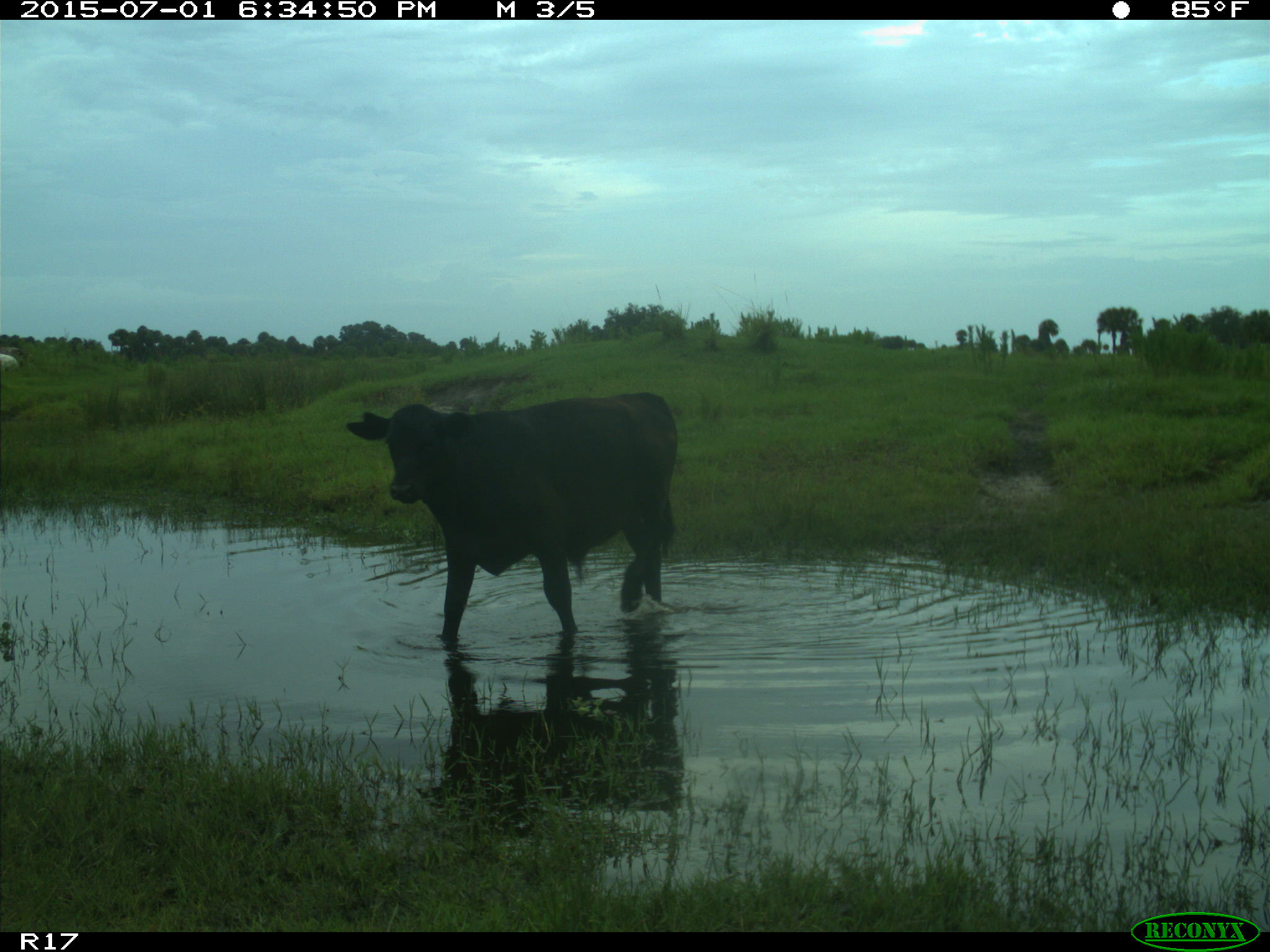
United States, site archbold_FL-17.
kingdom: Animalia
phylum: Chordata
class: Mammalia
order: Artiodactyla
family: Bovidae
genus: Bos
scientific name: Bos taurus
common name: domestic cow